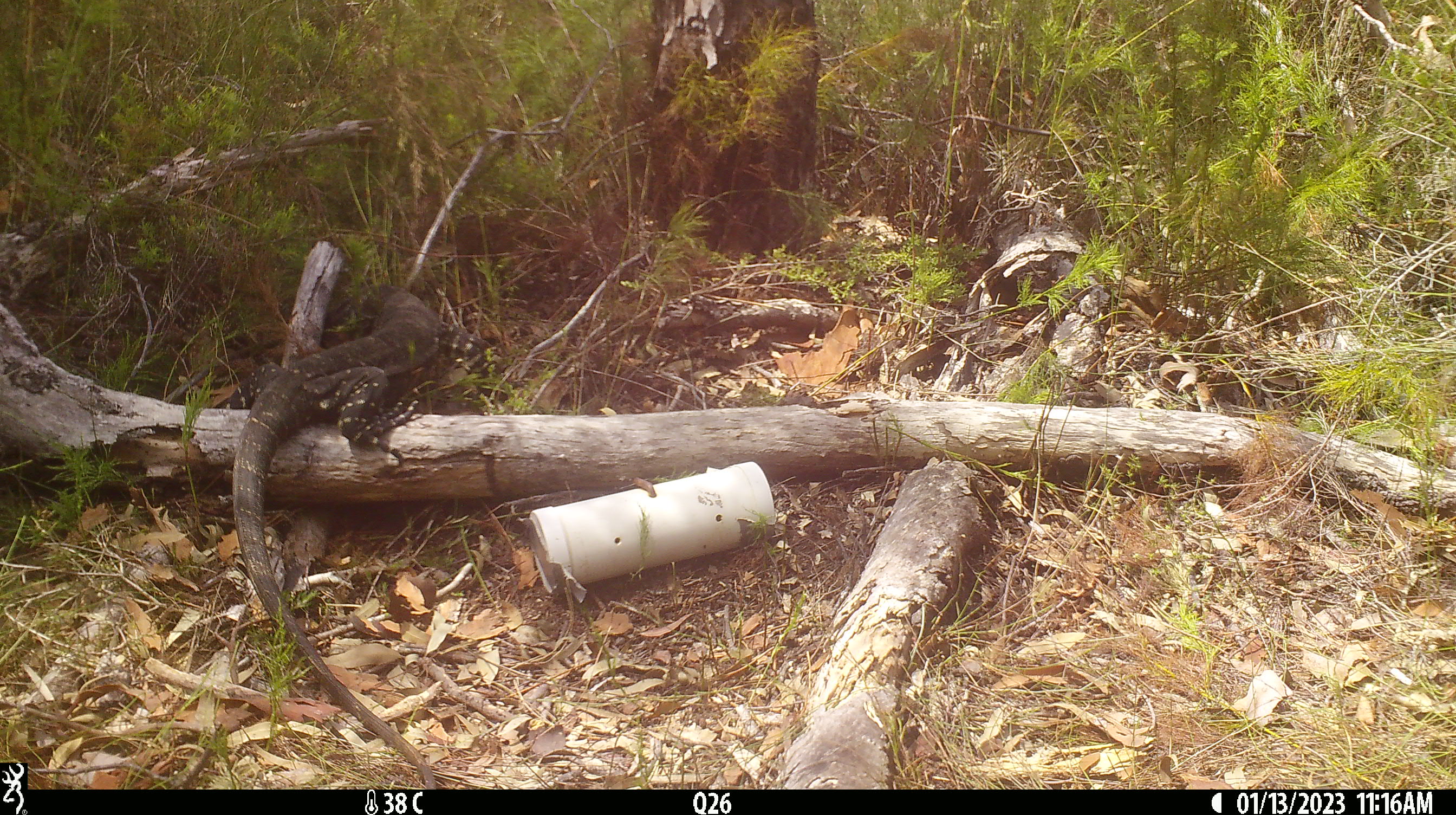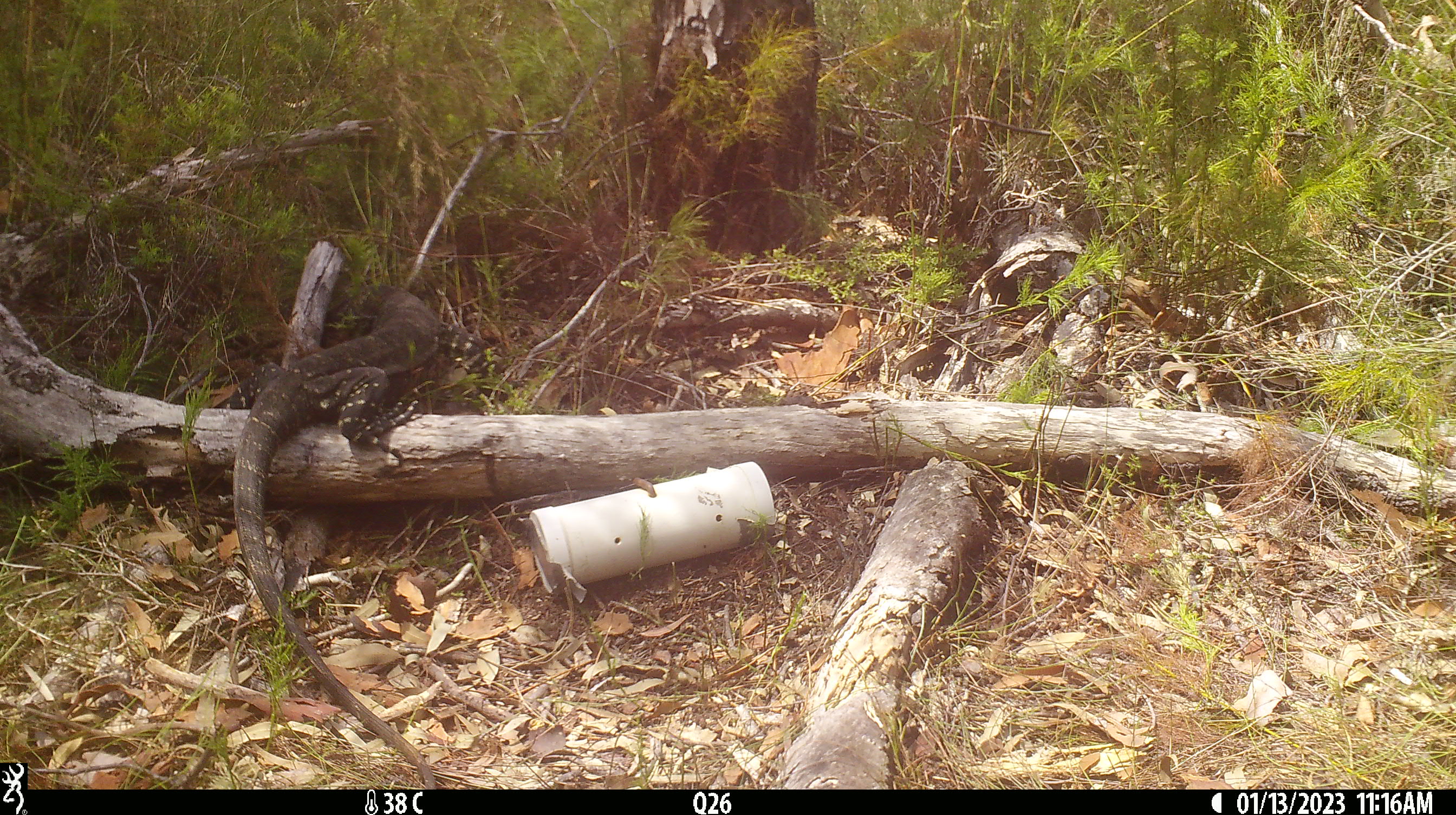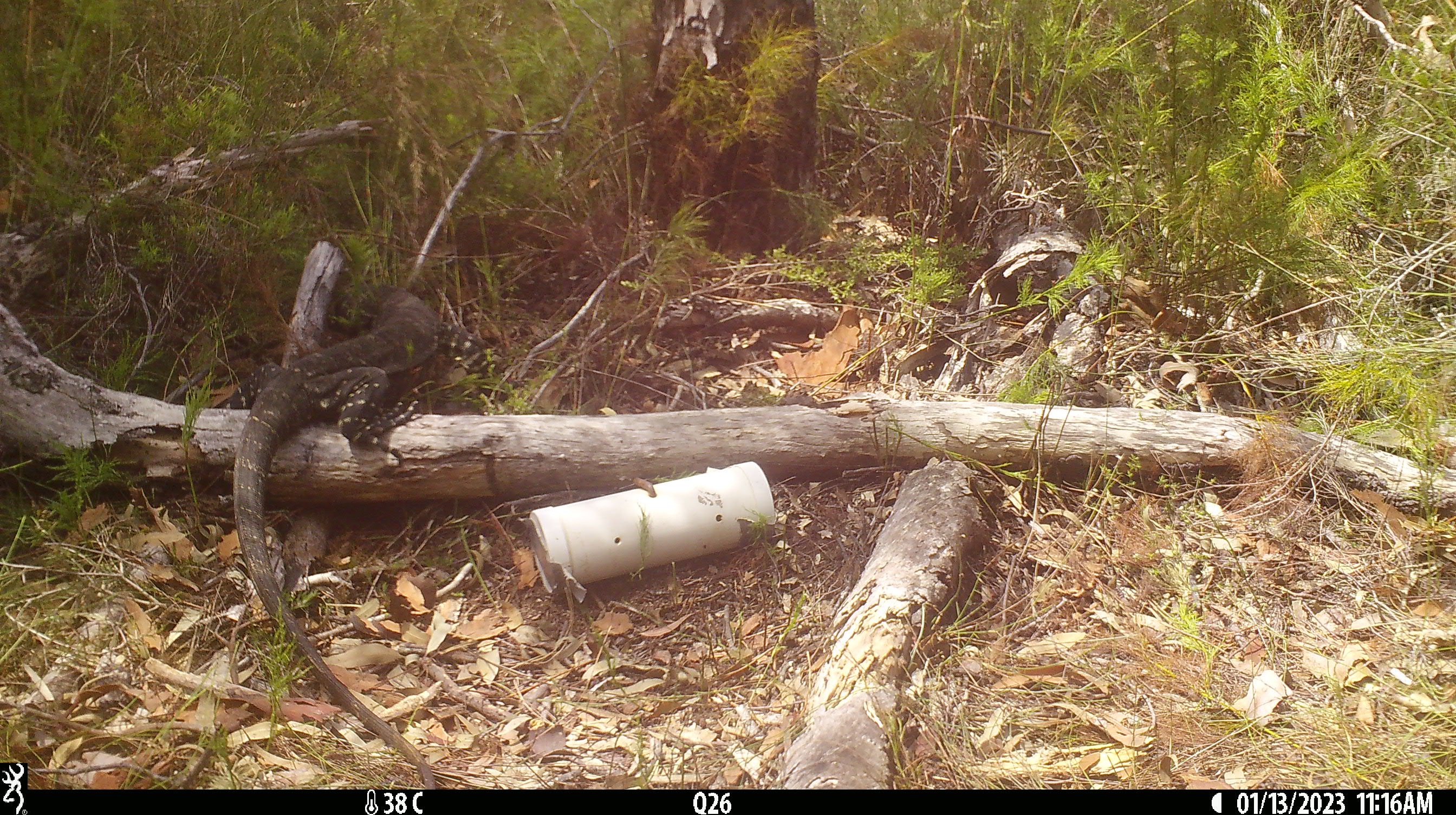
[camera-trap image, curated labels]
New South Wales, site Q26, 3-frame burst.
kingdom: Animalia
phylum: Chordata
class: Reptilia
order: Squamata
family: Varanidae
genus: Varanus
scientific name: Varanus varius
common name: lace monitor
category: goanna